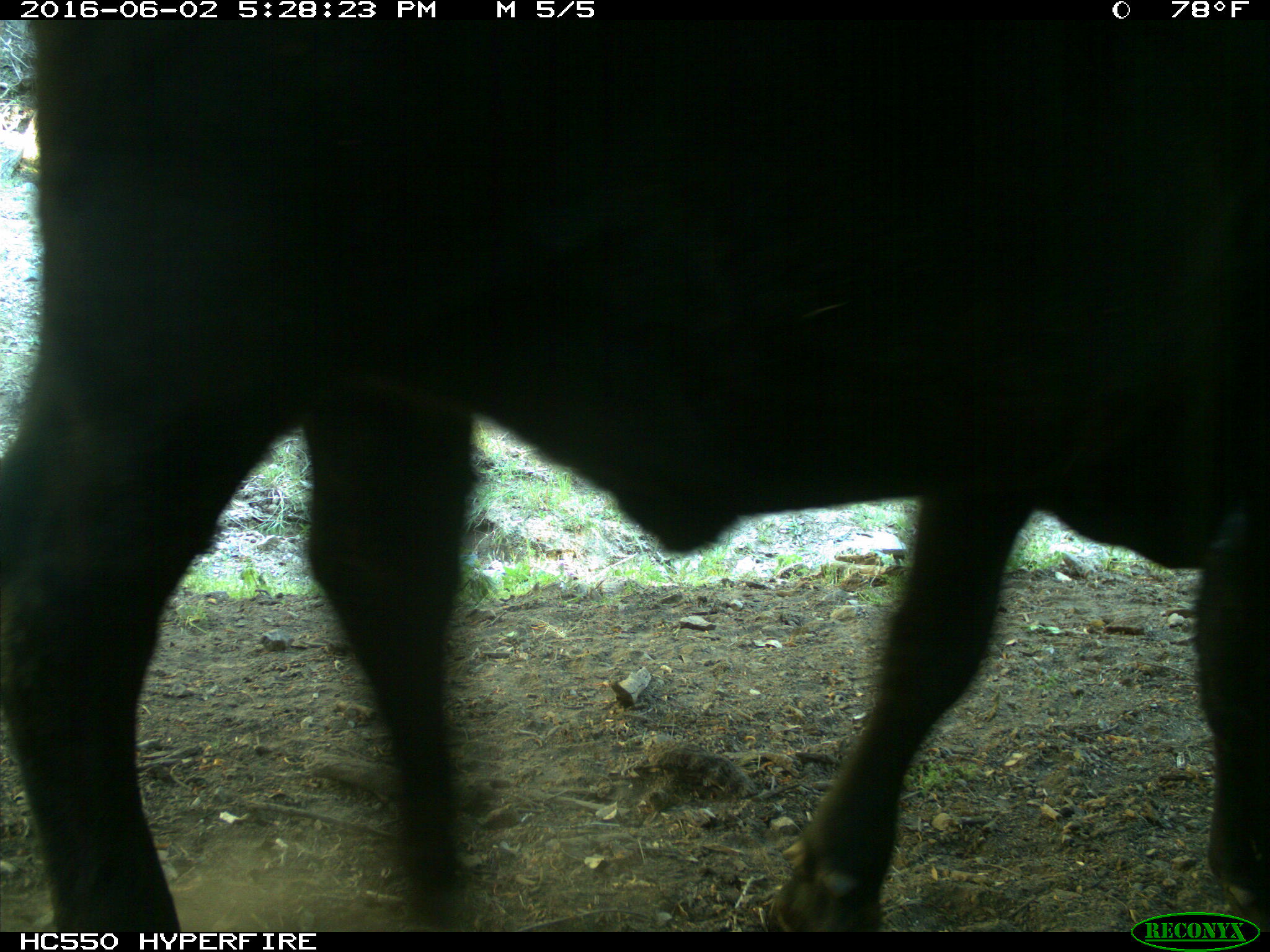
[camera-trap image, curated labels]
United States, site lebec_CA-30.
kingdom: Animalia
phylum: Chordata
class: Mammalia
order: Artiodactyla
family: Bovidae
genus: Bos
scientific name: Bos taurus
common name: domestic cow